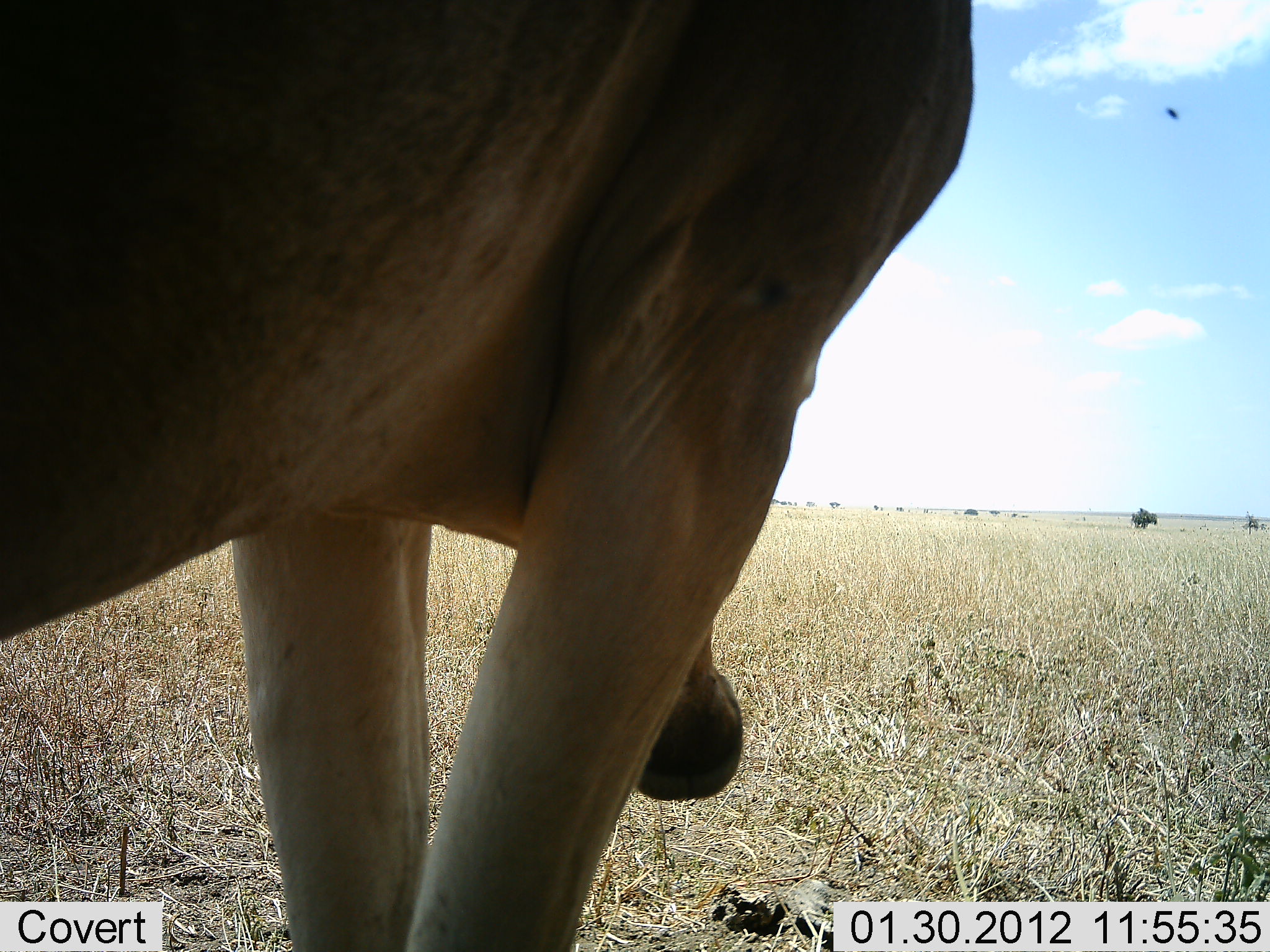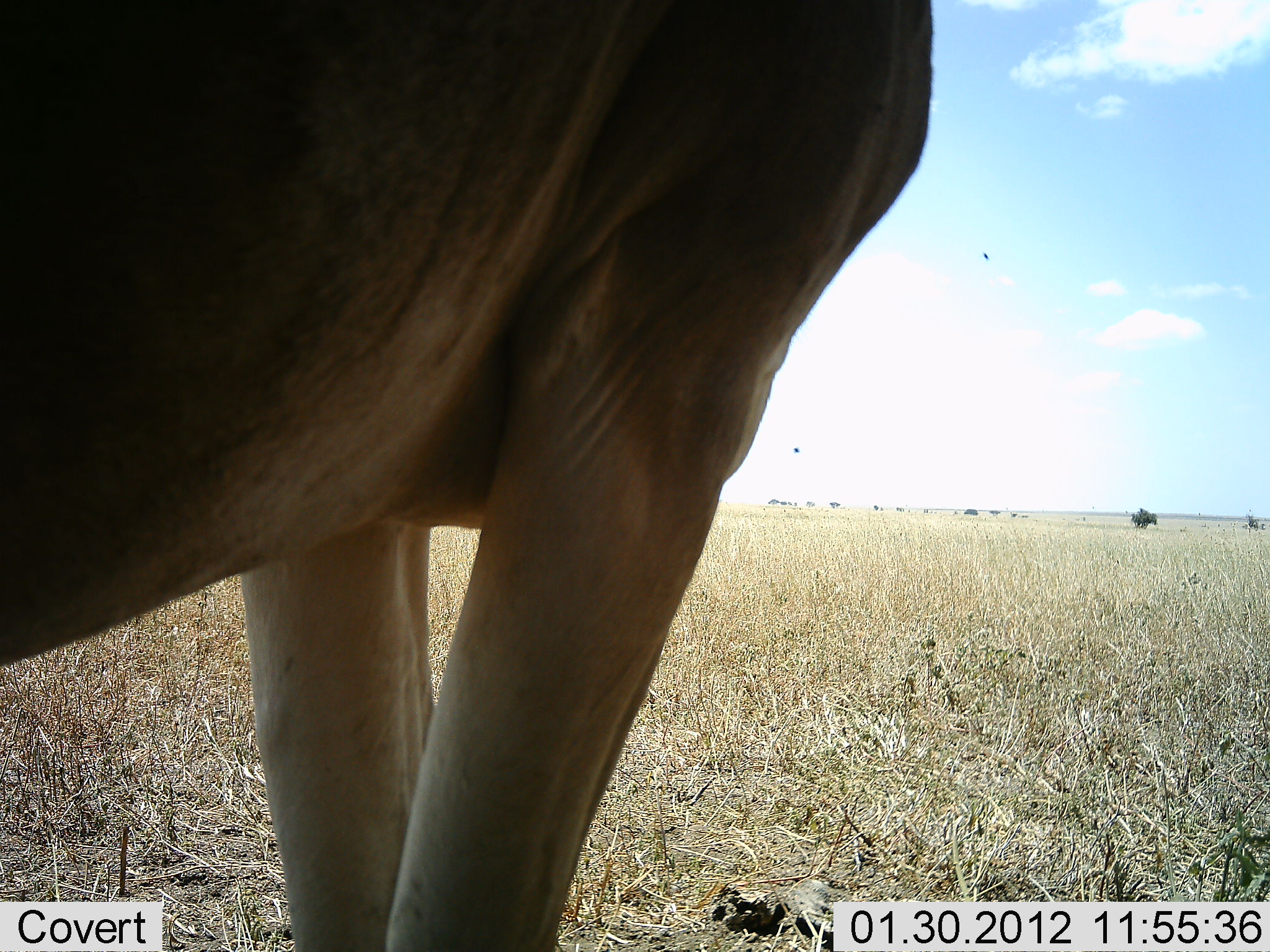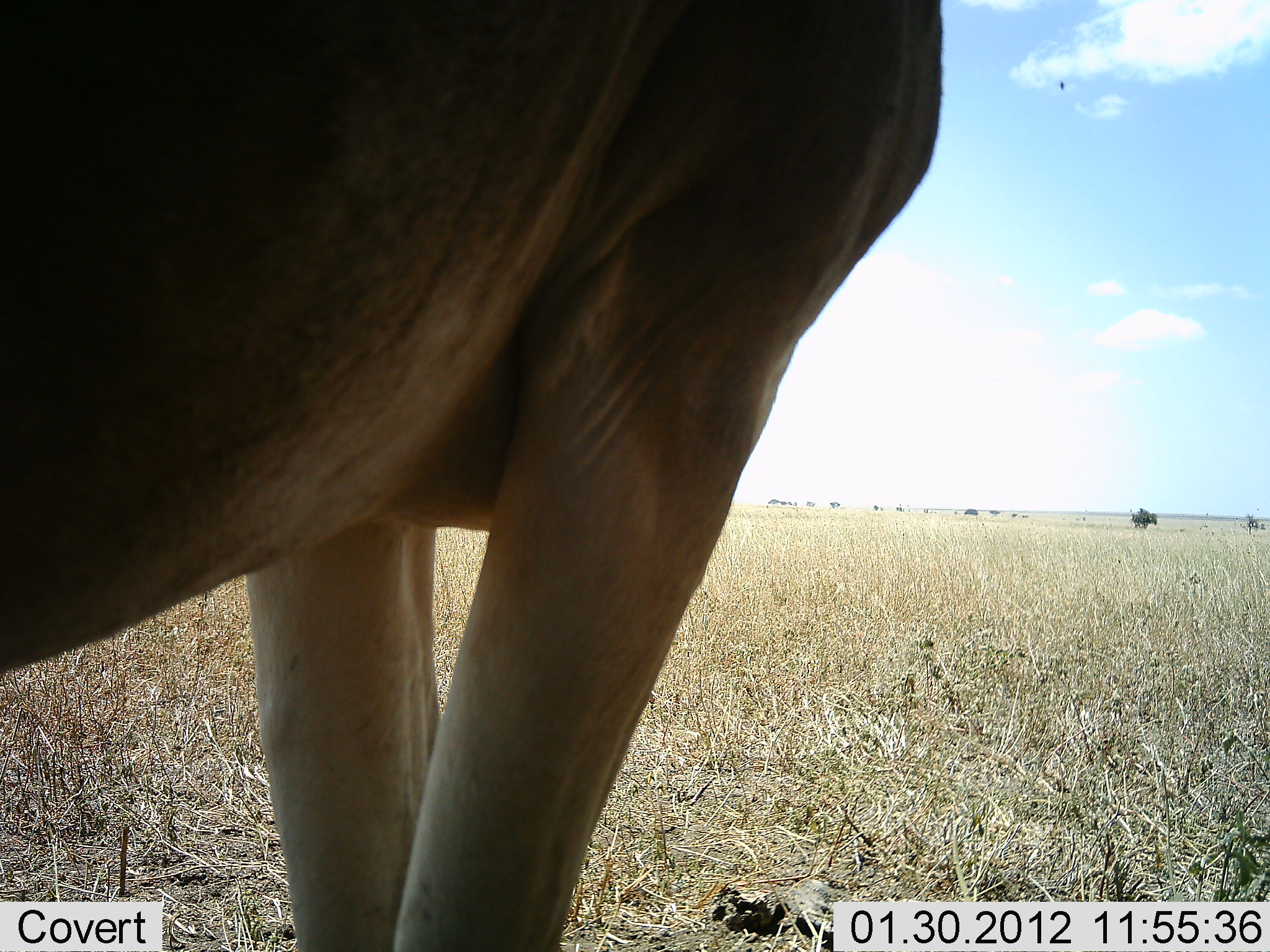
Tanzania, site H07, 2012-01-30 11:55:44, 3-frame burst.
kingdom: Animalia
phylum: Chordata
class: Mammalia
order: Artiodactyla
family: Bovidae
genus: Alcelaphus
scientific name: Alcelaphus buselaphus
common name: hartebeest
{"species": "hartebeest (Alcelaphus buselaphus)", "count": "1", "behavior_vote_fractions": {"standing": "100%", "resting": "0%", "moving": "0%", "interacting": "0%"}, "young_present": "0%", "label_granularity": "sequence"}